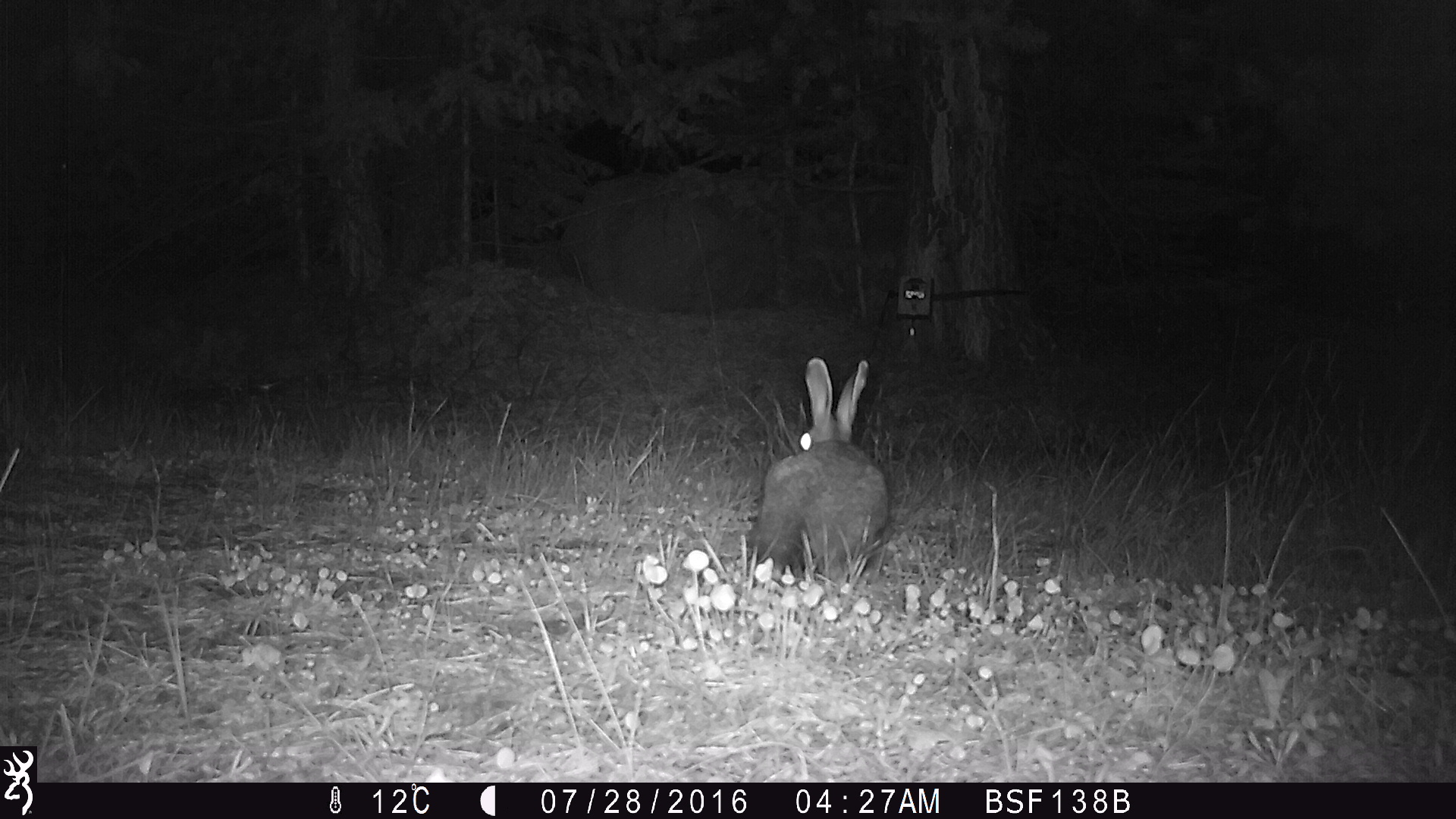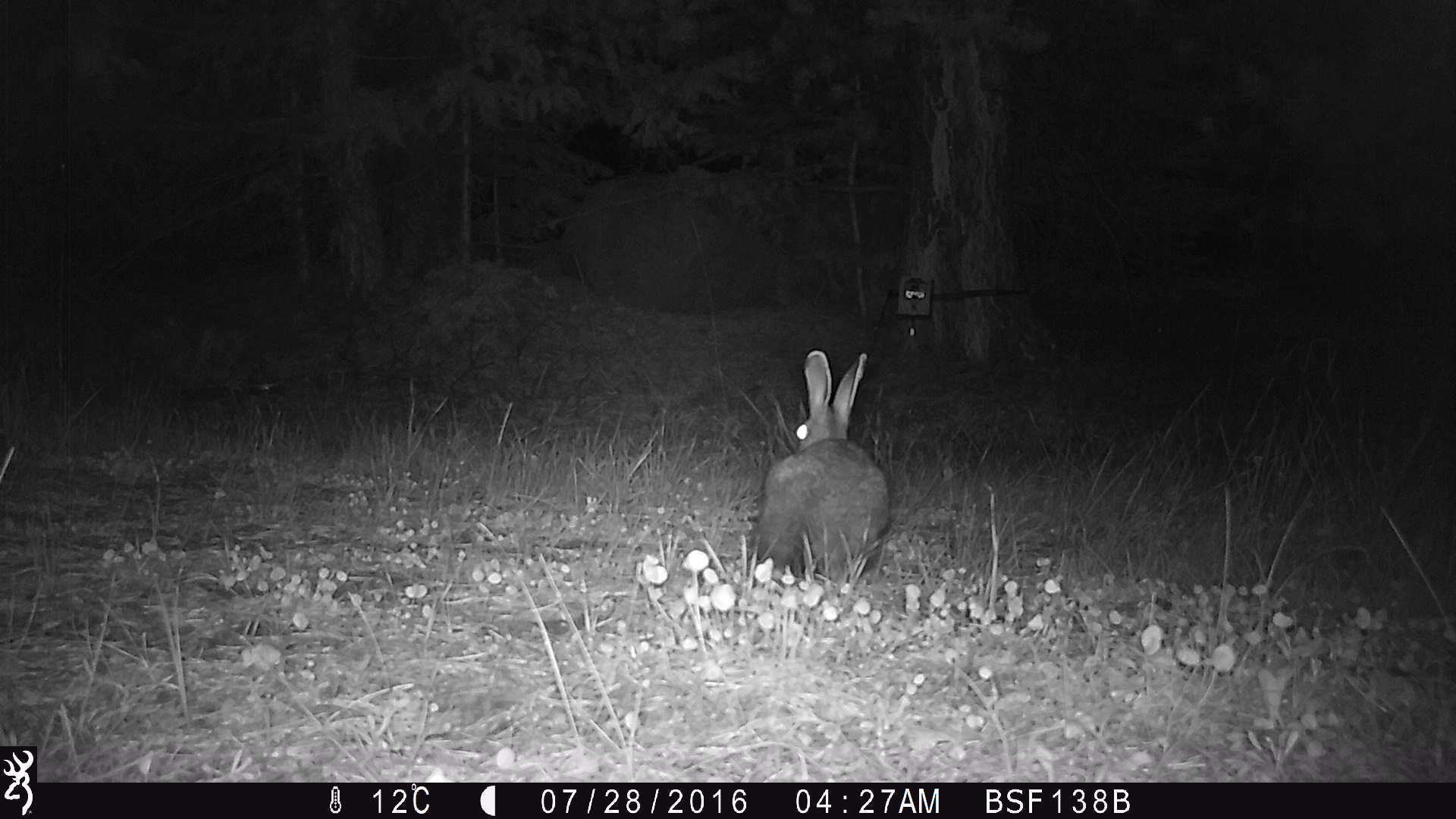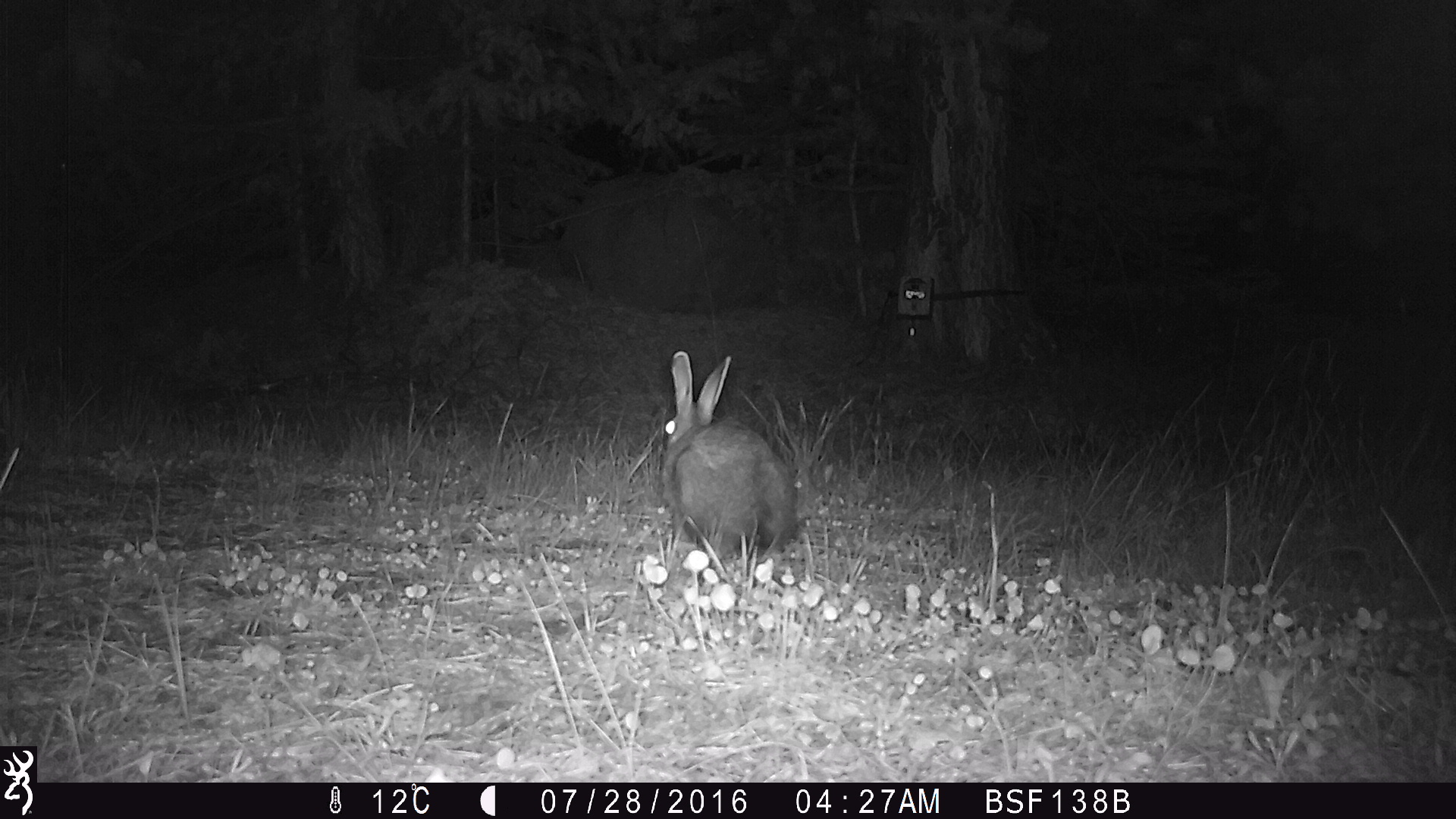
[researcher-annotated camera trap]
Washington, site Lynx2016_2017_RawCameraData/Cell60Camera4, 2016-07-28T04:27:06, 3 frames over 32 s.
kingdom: Animalia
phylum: Chordata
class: Mammalia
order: Lagomorpha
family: Leporidae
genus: Lepus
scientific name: Lepus americanus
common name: snowshoe hare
Lepus americanus (snowshoe hare). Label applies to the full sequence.